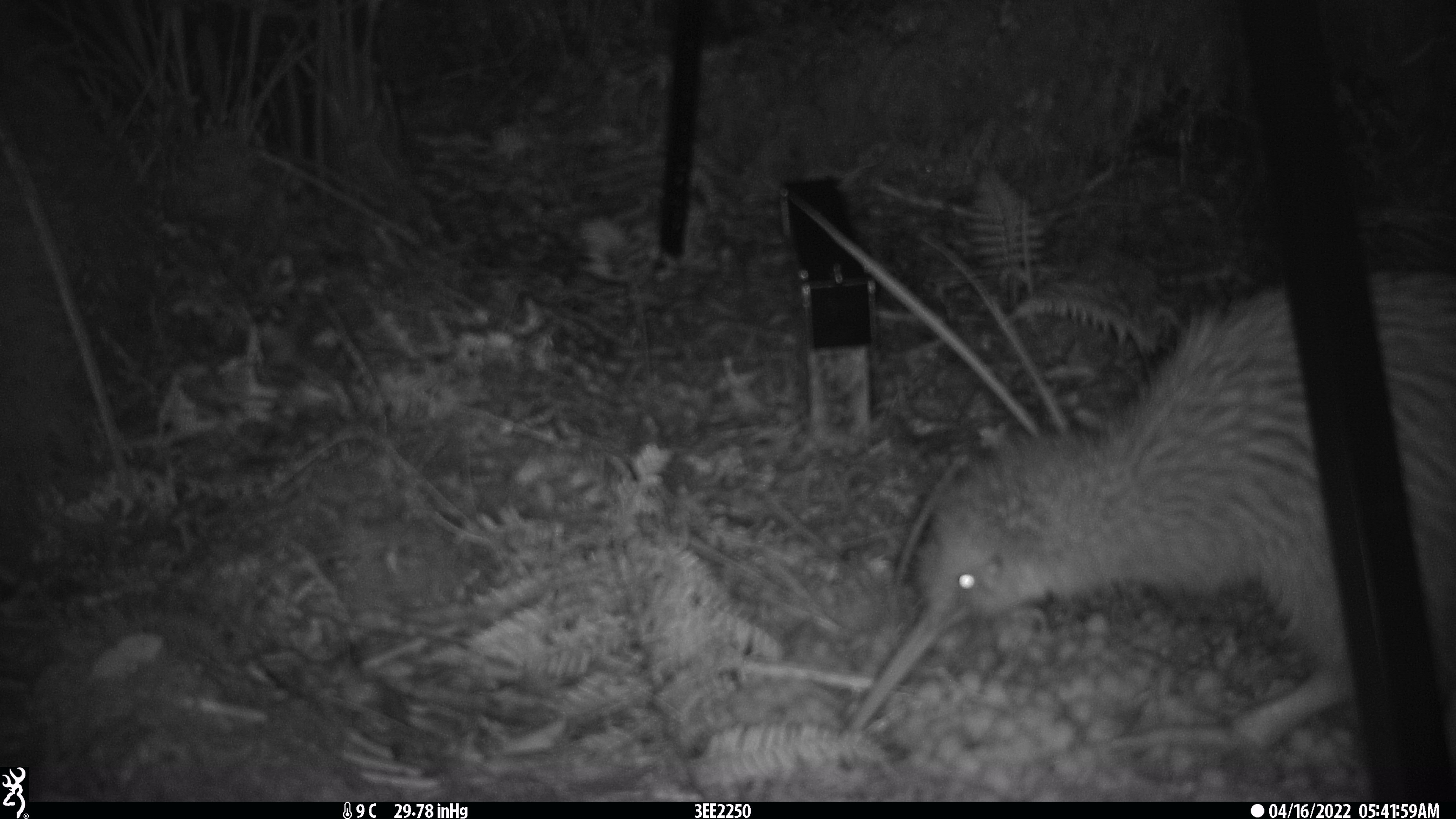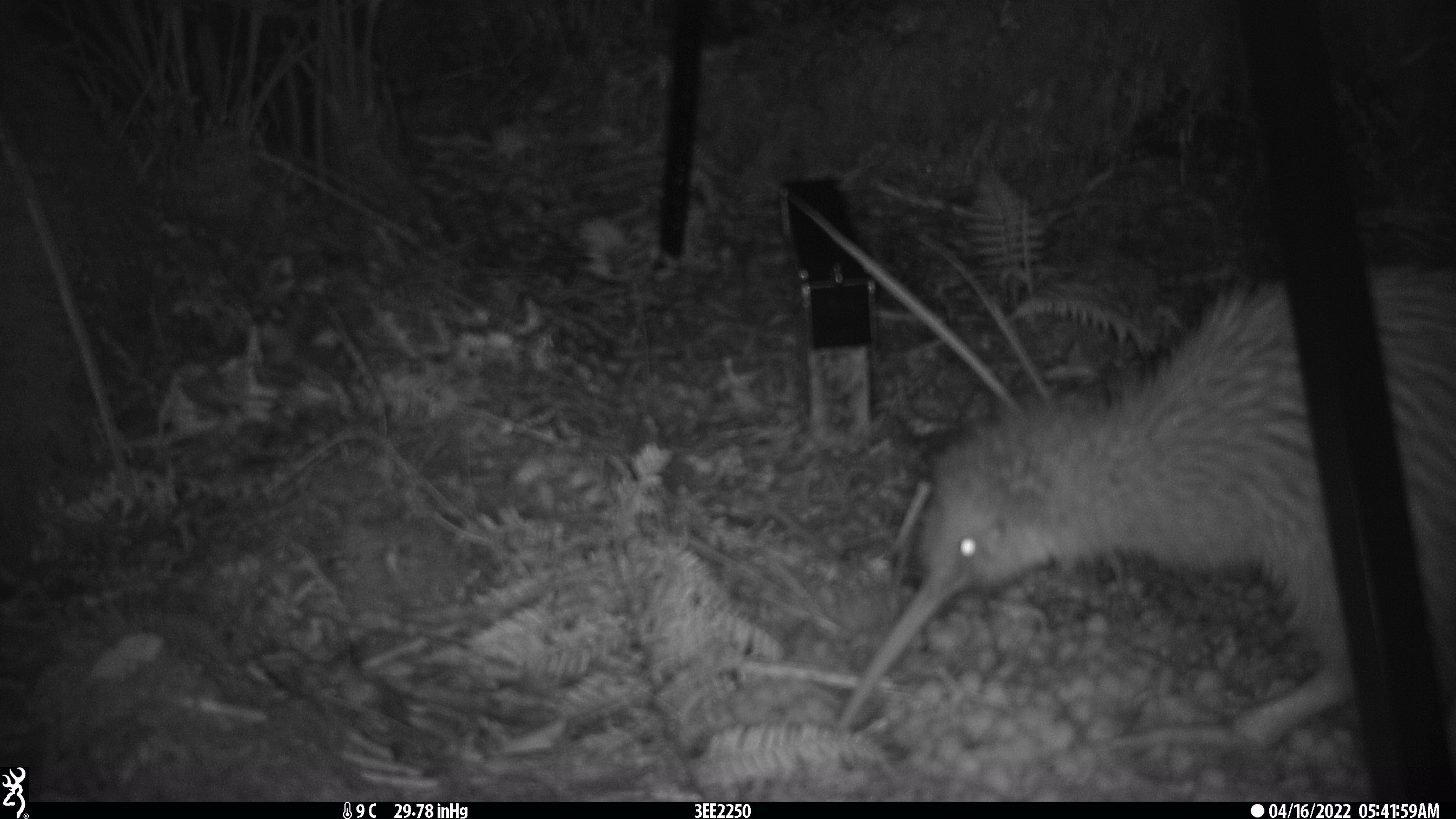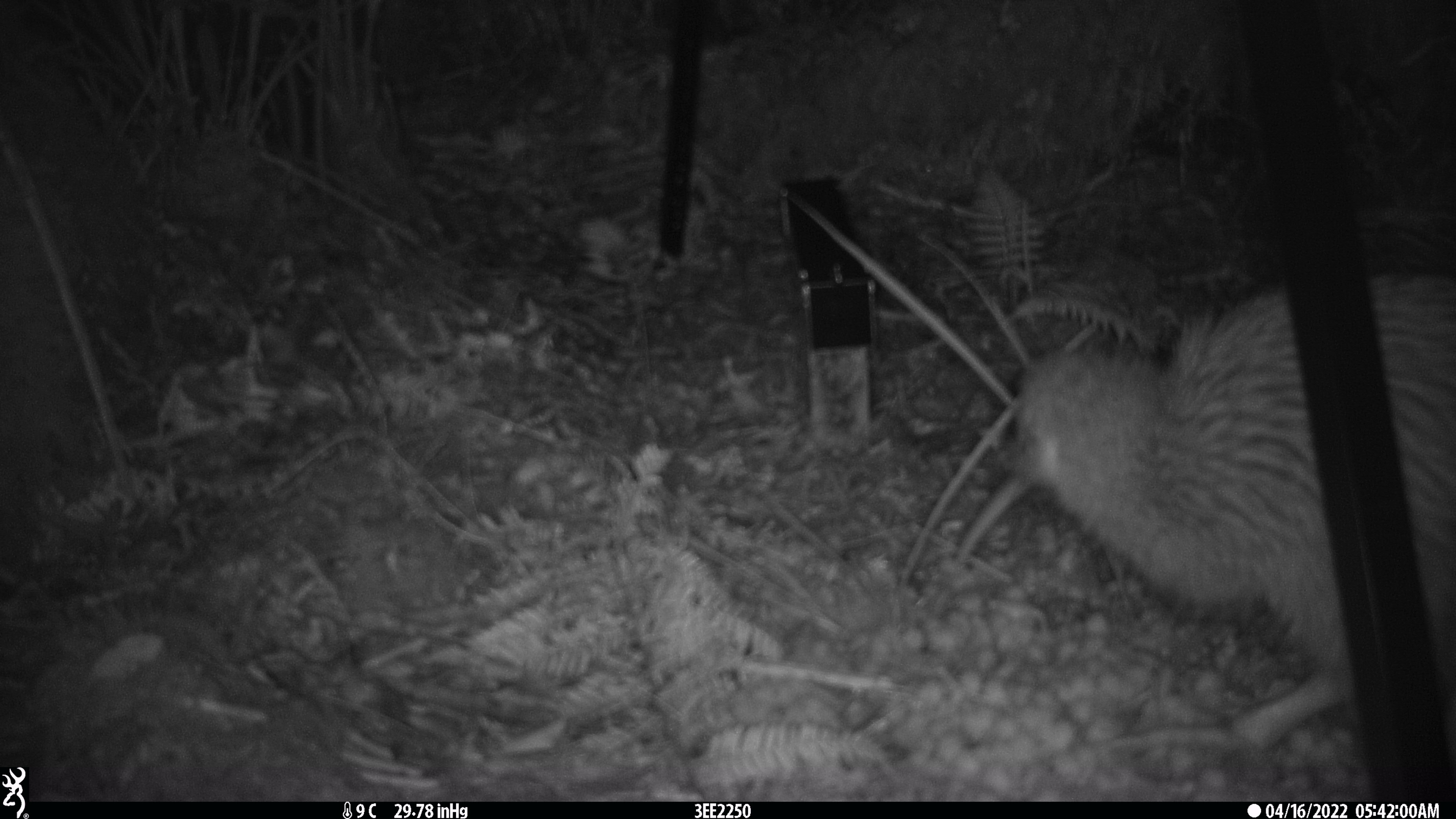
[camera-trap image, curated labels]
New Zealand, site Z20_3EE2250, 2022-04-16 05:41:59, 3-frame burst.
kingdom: Animalia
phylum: Chordata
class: Aves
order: Apterygiformes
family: Apterygidae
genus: Apteryx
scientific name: Apteryx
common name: kiwi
Kiwi (Apteryx).